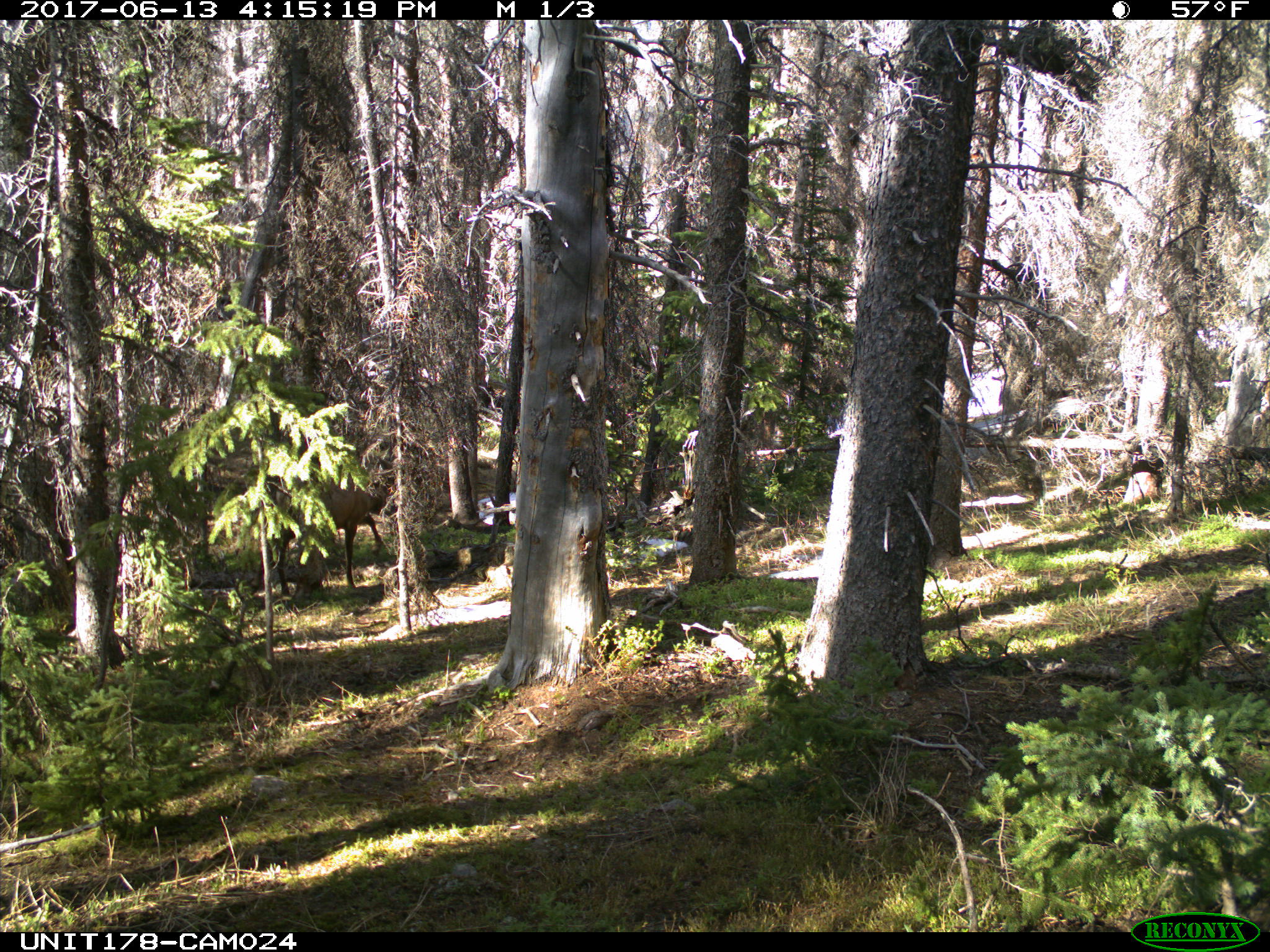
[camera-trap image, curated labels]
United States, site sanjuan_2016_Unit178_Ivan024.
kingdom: Animalia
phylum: Chordata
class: Mammalia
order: Artiodactyla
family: Cervidae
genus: Cervus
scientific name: Cervus elaphus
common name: red deer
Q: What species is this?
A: Cervus elaphus (red deer).